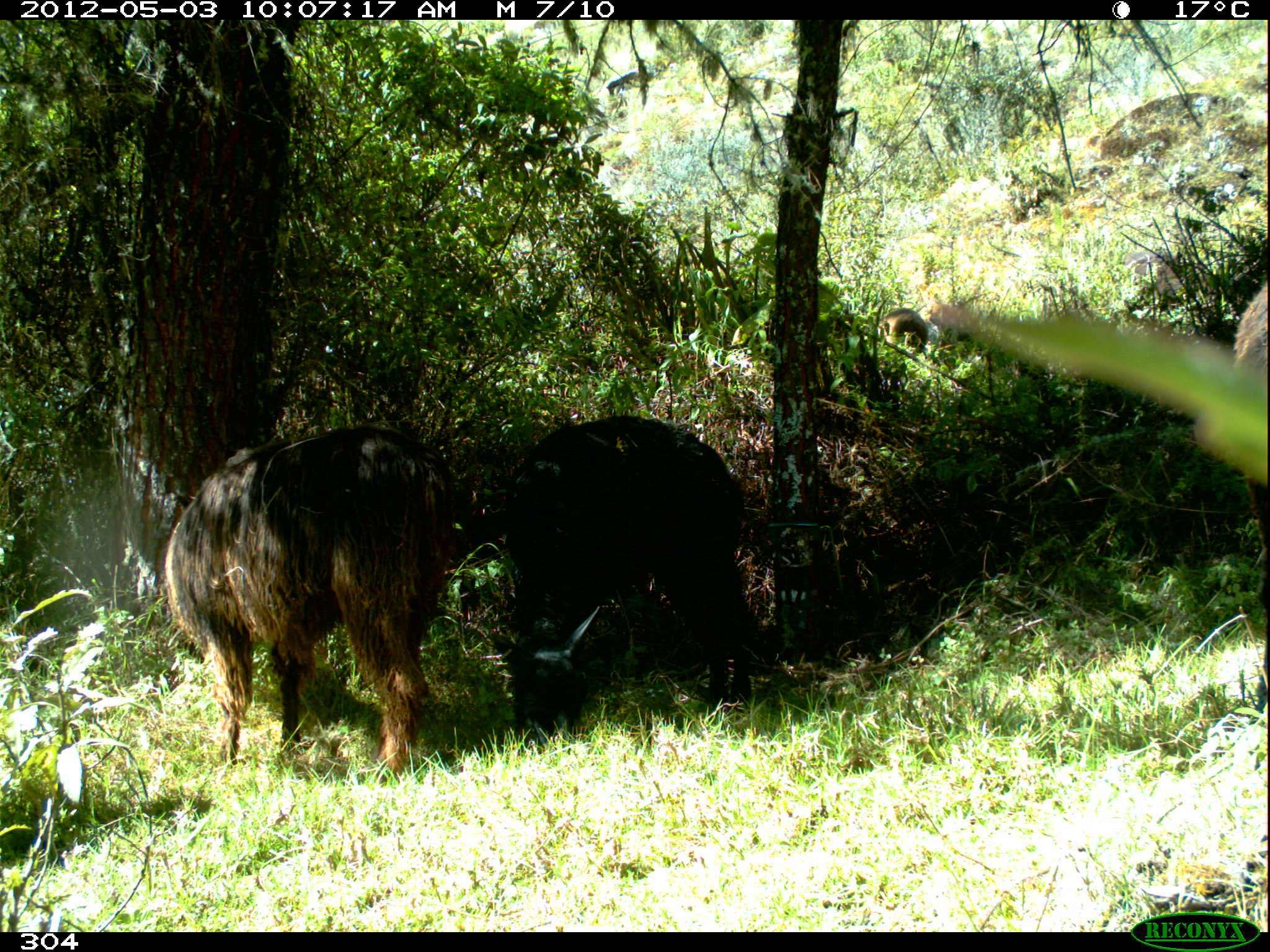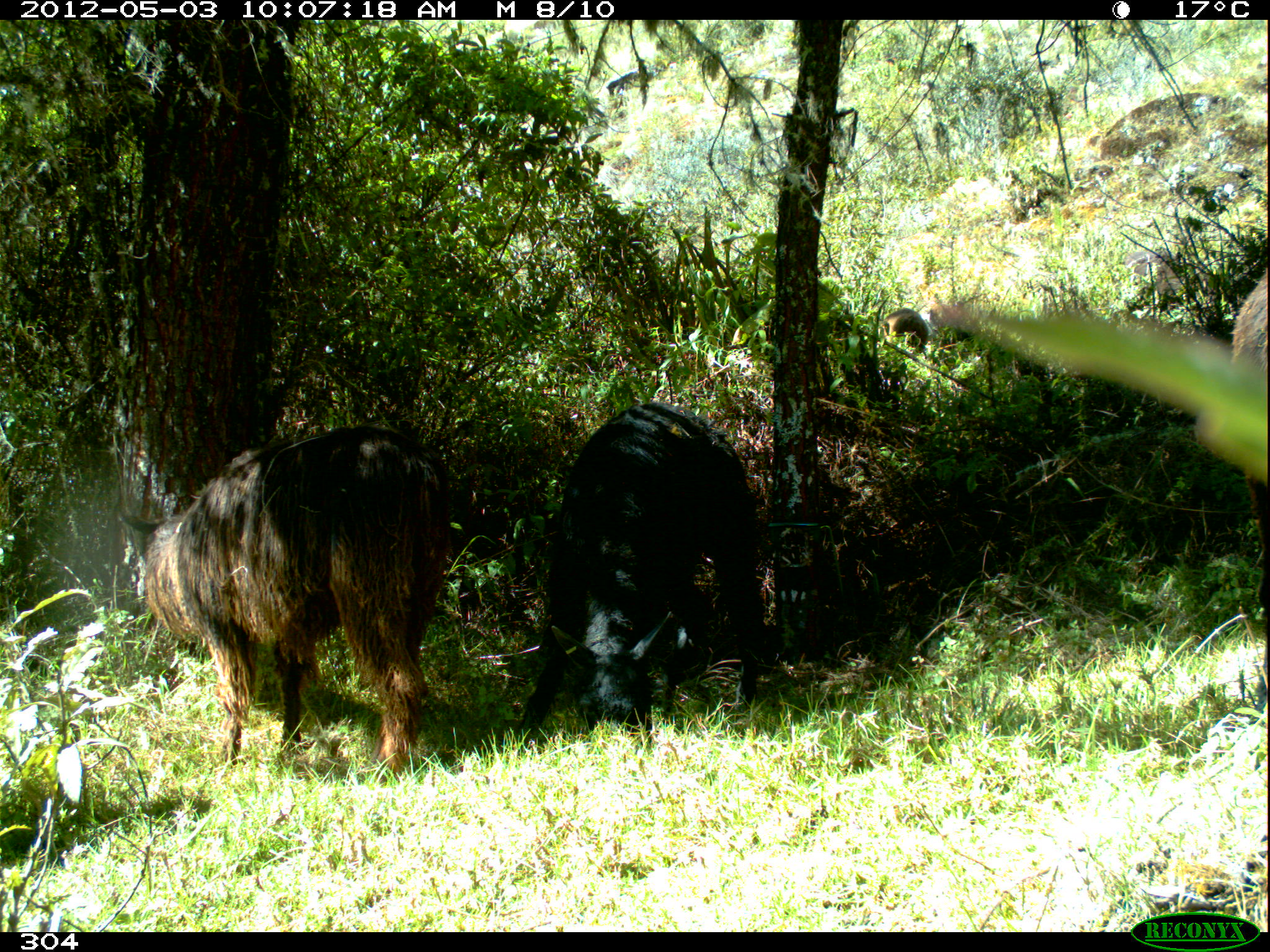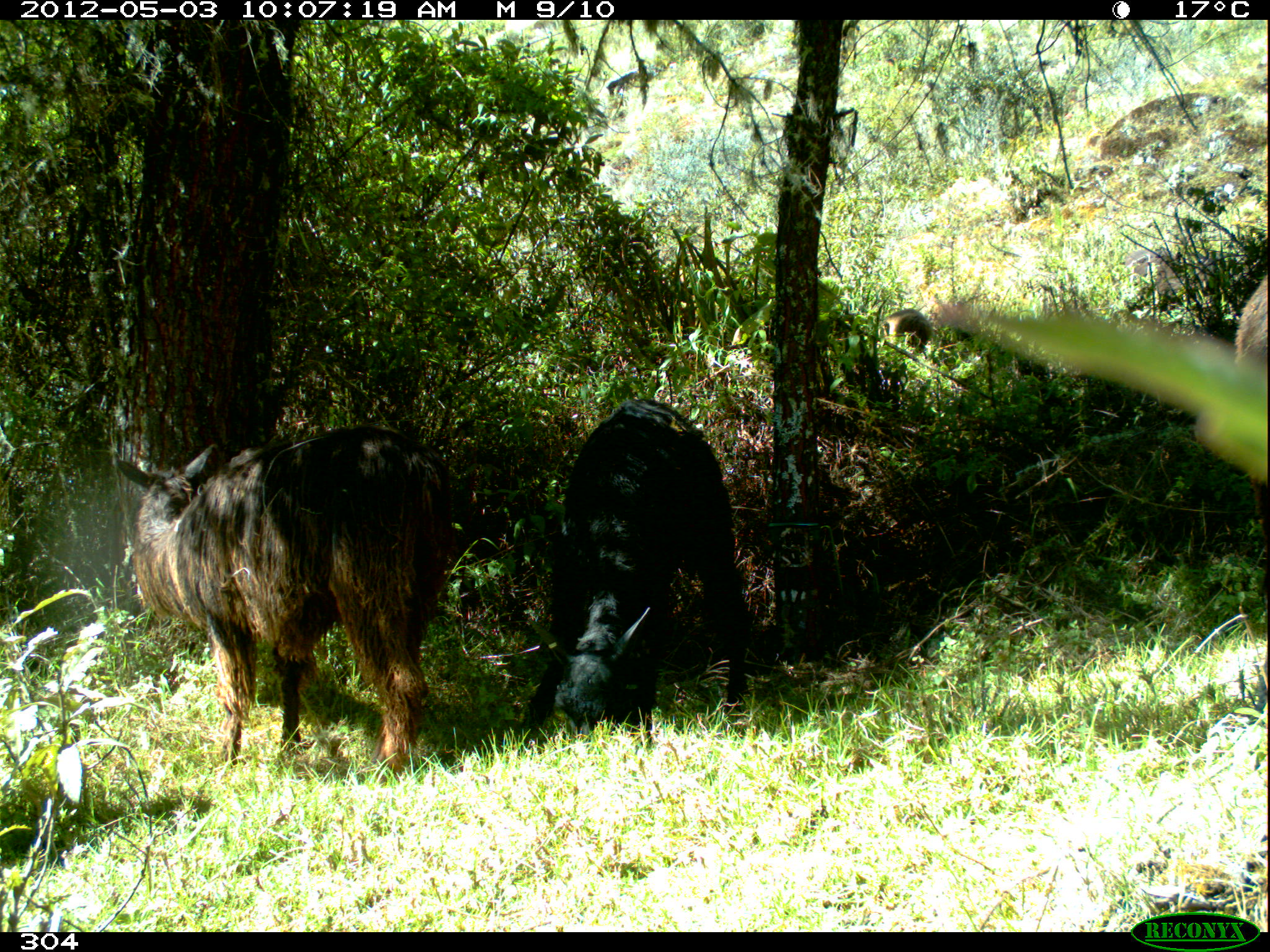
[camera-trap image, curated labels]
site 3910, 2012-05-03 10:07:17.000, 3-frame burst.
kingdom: Animalia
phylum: Chordata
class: Mammalia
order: Artiodactyla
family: Camelidae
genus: Vicugna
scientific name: Vicugna pacos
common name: alpaca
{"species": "Vicugna pacos (alpaca)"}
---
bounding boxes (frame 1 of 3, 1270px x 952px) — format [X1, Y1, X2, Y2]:
vicugna pacos: [163, 426, 456, 780]; [490, 413, 756, 755]; [1226, 273, 1270, 702]; [877, 307, 929, 353]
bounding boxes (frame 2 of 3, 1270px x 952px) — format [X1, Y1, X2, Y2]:
vicugna pacos: [114, 419, 475, 822]; [507, 395, 772, 779]; [1227, 255, 1267, 680]; [882, 307, 928, 348]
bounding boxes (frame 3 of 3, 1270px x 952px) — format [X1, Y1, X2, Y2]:
vicugna pacos: [110, 422, 458, 795]; [514, 396, 749, 759]; [1192, 258, 1270, 638]; [885, 309, 931, 353]